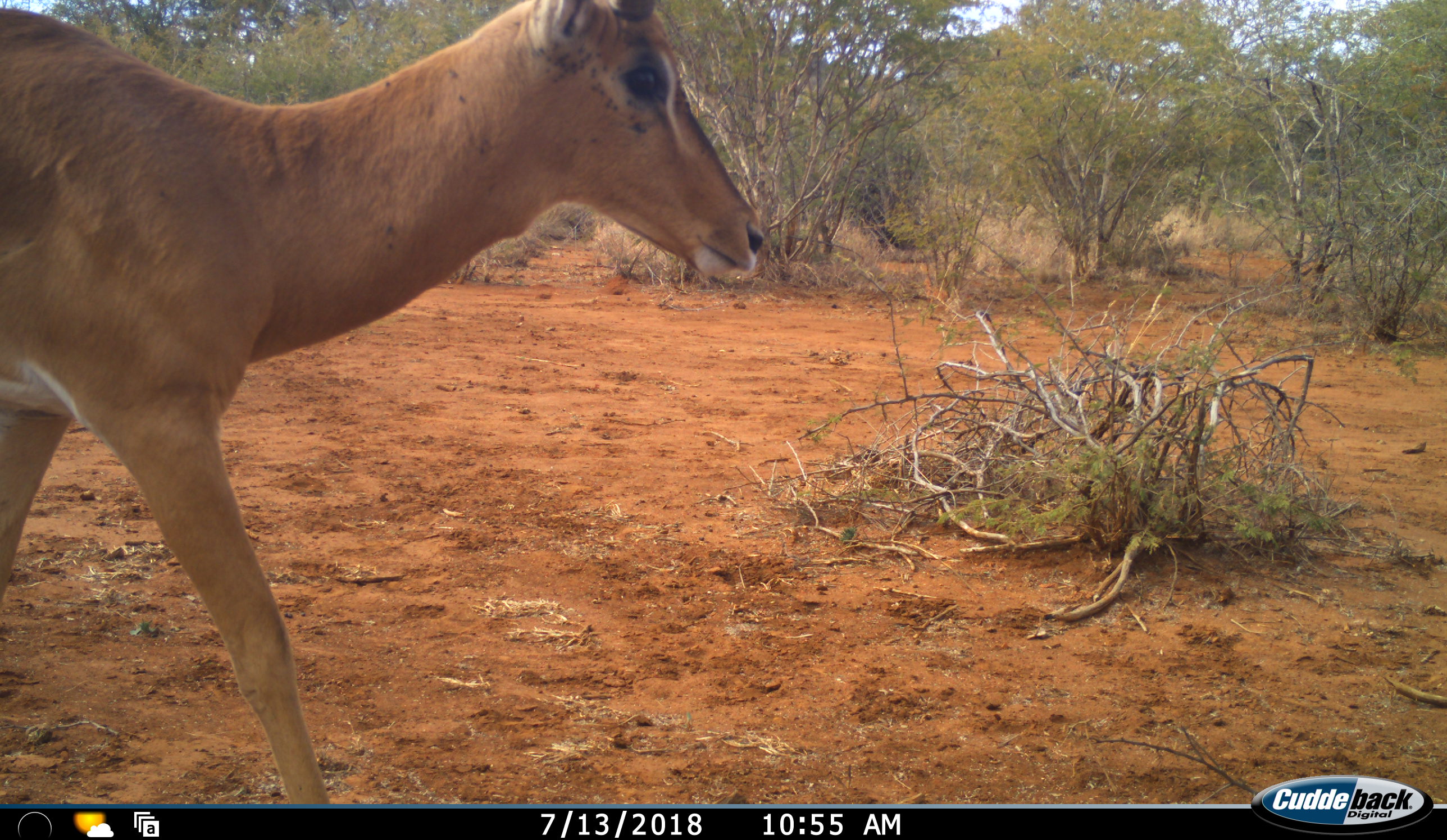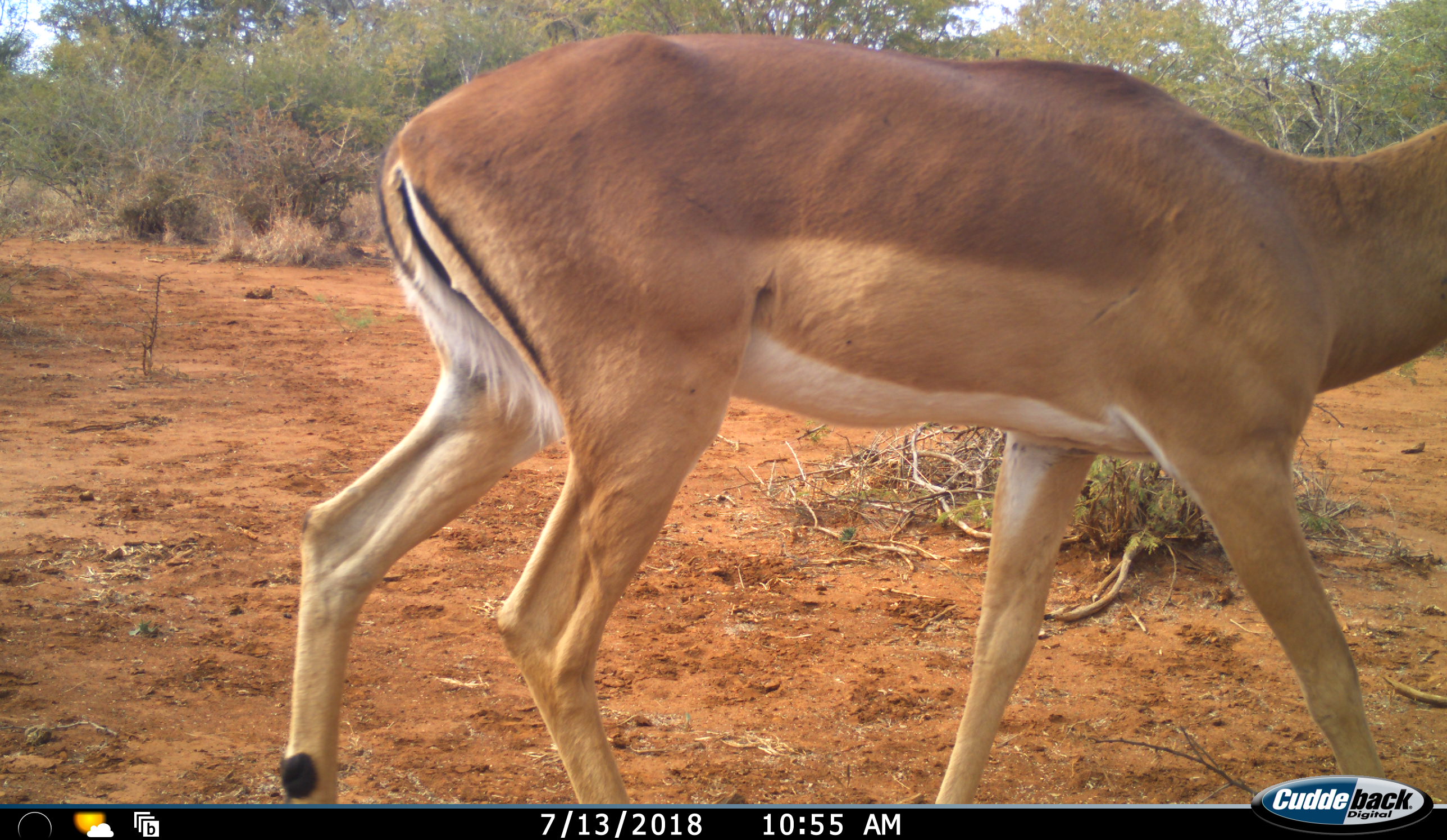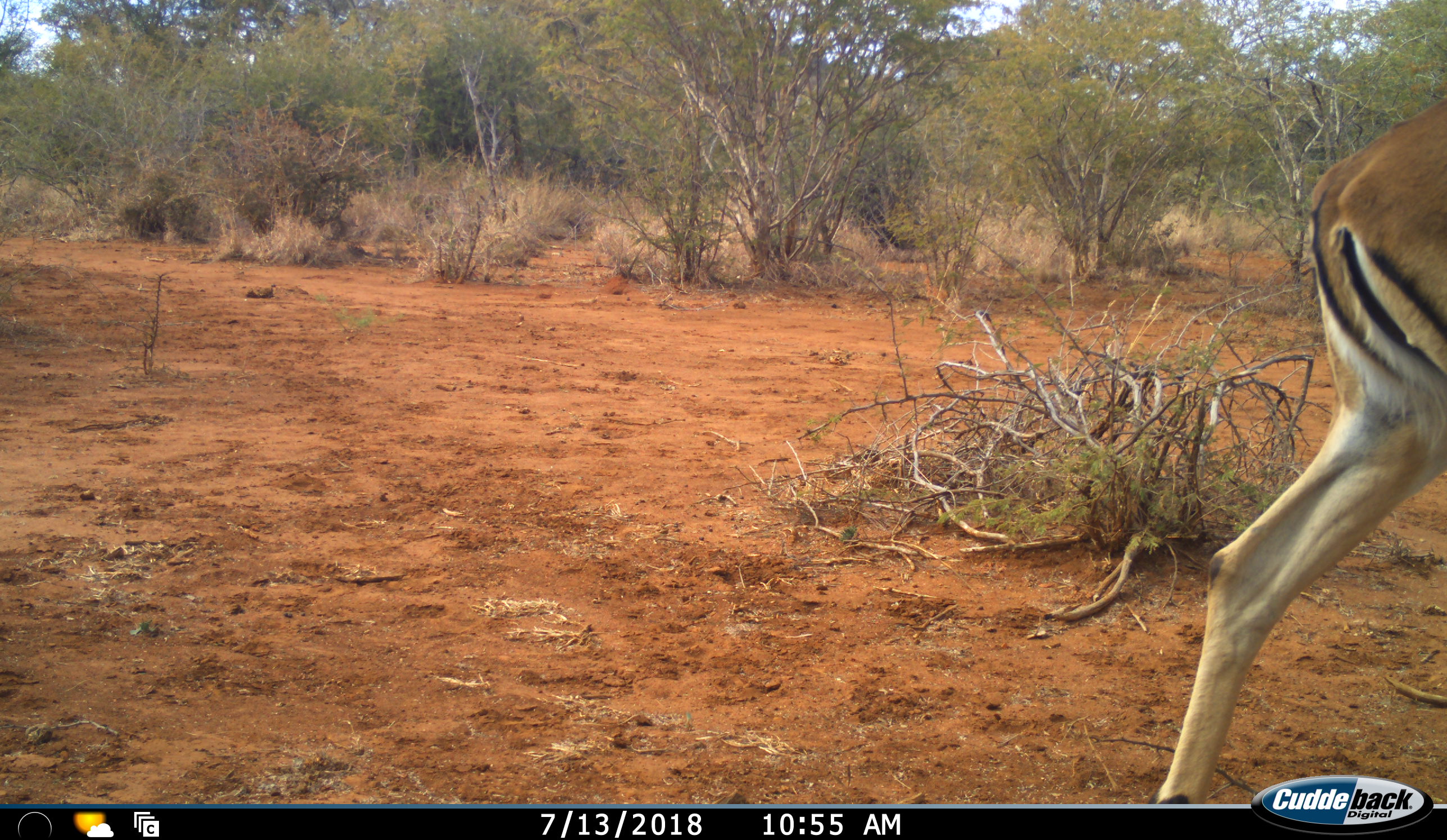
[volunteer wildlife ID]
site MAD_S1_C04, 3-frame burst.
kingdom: Animalia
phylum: Chordata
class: Mammalia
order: Artiodactyla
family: Bovidae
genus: Aepyceros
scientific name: Aepyceros melampus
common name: impala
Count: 1.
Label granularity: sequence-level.